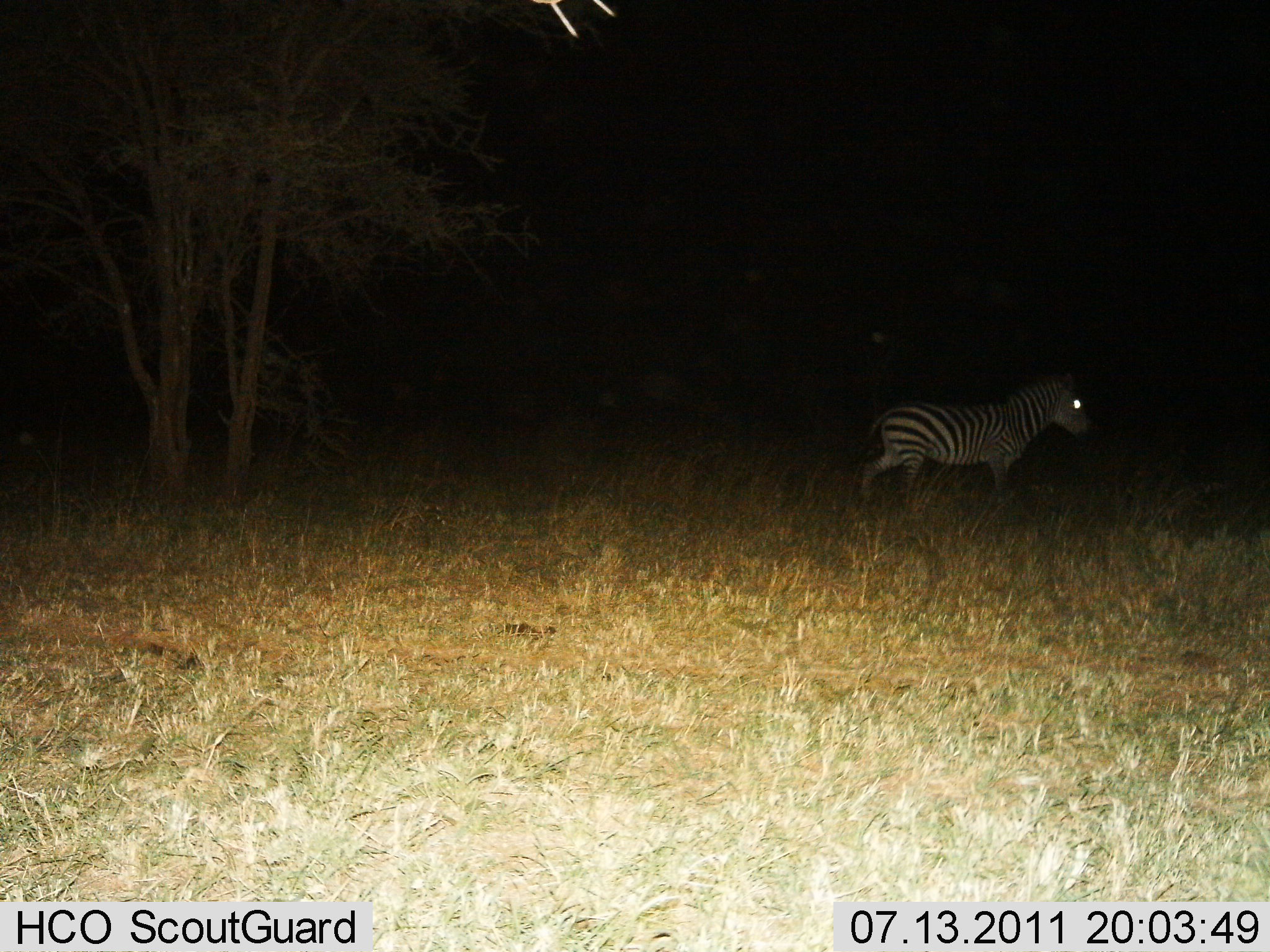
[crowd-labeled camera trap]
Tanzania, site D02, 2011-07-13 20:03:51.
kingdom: Animalia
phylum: Chordata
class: Mammalia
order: Perissodactyla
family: Equidae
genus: Equus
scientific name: Equus quagga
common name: plains zebra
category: zebra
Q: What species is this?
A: Zebra (plains zebra) (Equus quagga).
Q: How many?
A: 1.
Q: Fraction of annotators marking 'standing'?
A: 50%.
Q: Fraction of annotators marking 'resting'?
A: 0%.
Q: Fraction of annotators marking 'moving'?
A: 50%.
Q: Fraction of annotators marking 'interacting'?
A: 0%.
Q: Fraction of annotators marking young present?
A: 0%.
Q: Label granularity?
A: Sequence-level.